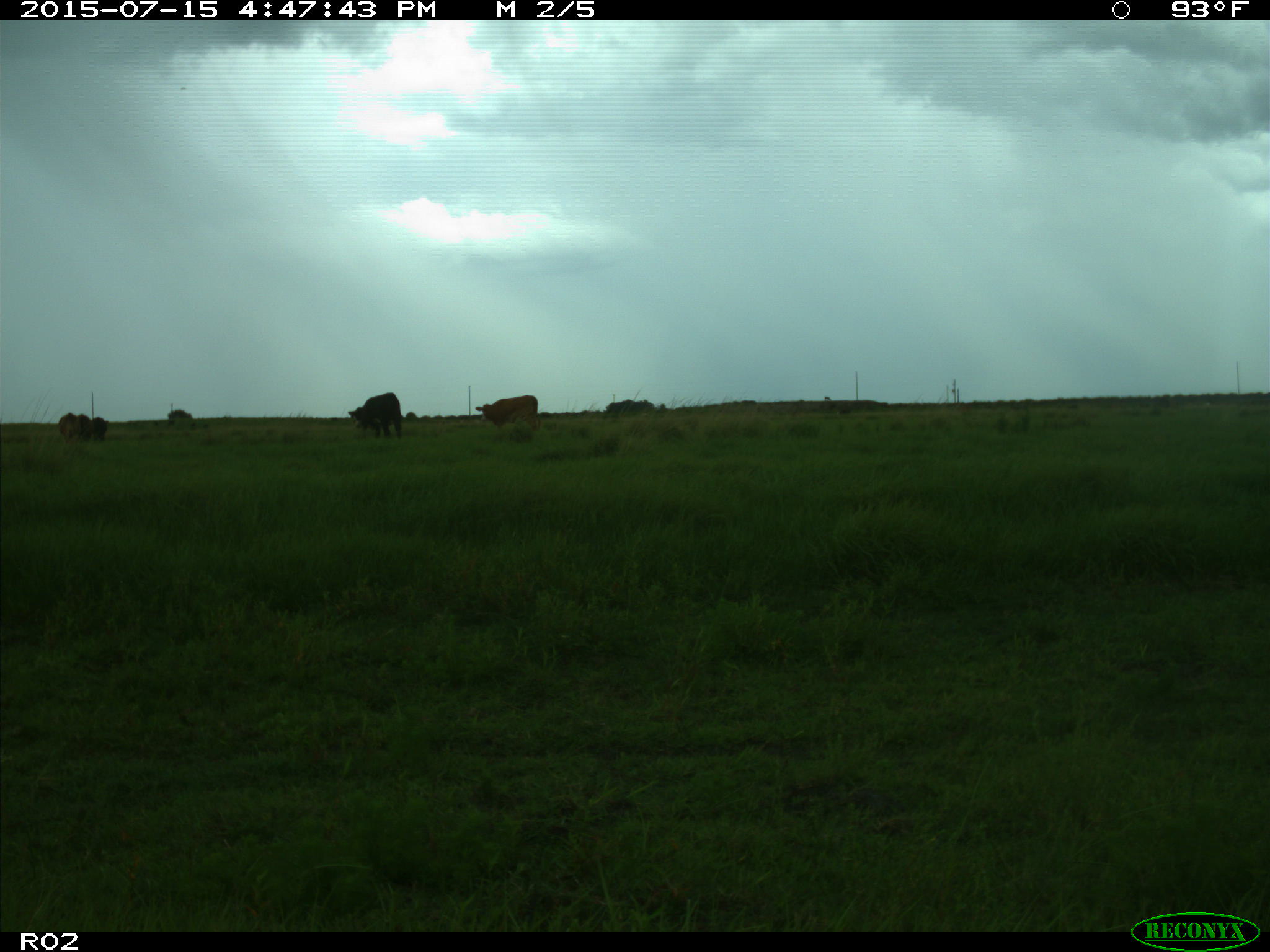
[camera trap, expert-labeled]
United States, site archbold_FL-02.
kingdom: Animalia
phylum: Chordata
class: Mammalia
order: Artiodactyla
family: Bovidae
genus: Bos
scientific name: Bos taurus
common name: domestic cow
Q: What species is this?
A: Bos taurus (domestic cow).